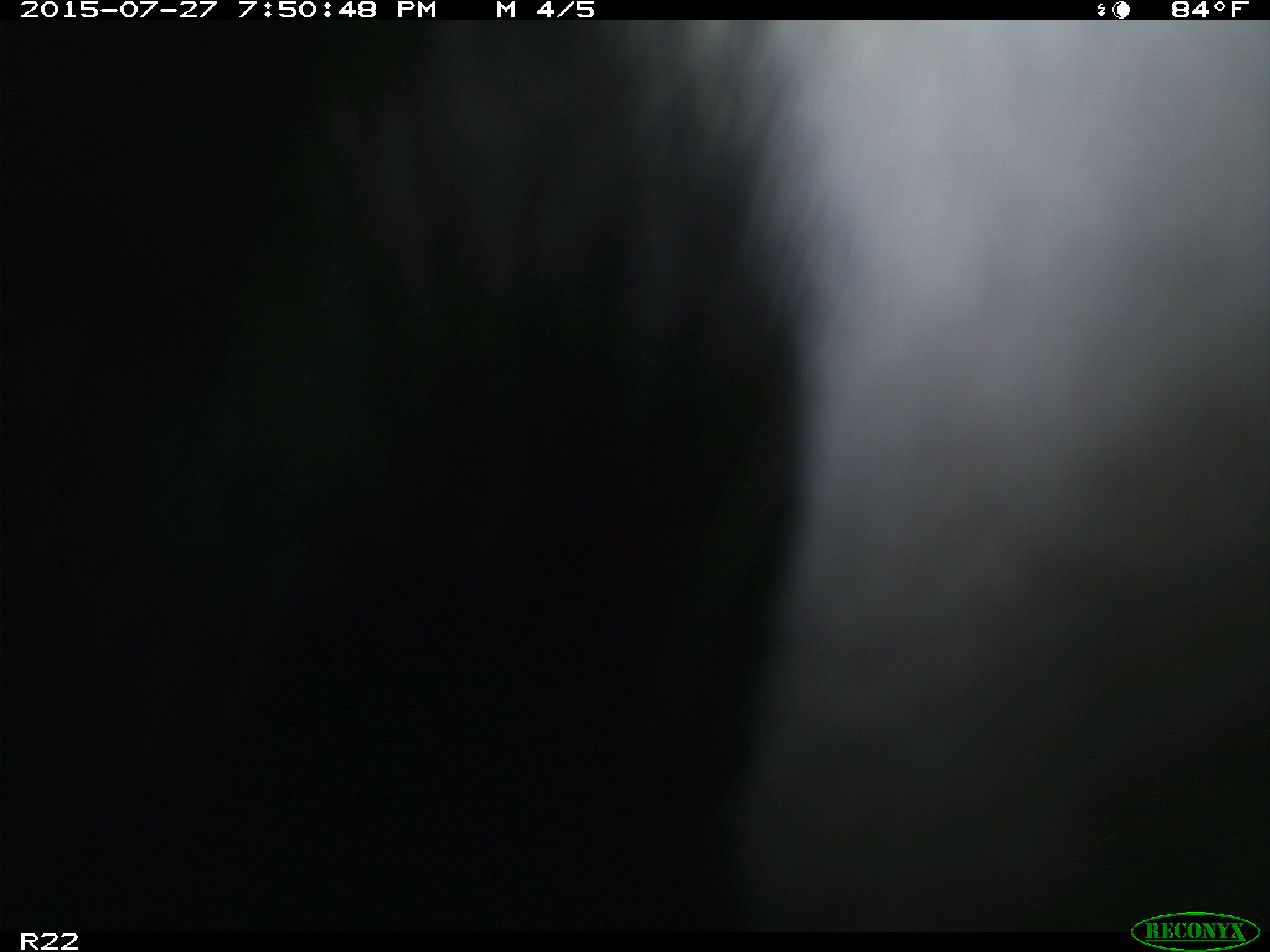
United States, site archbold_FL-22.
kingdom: Animalia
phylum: Chordata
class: Mammalia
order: Artiodactyla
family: Bovidae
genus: Bos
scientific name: Bos taurus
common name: domestic cow